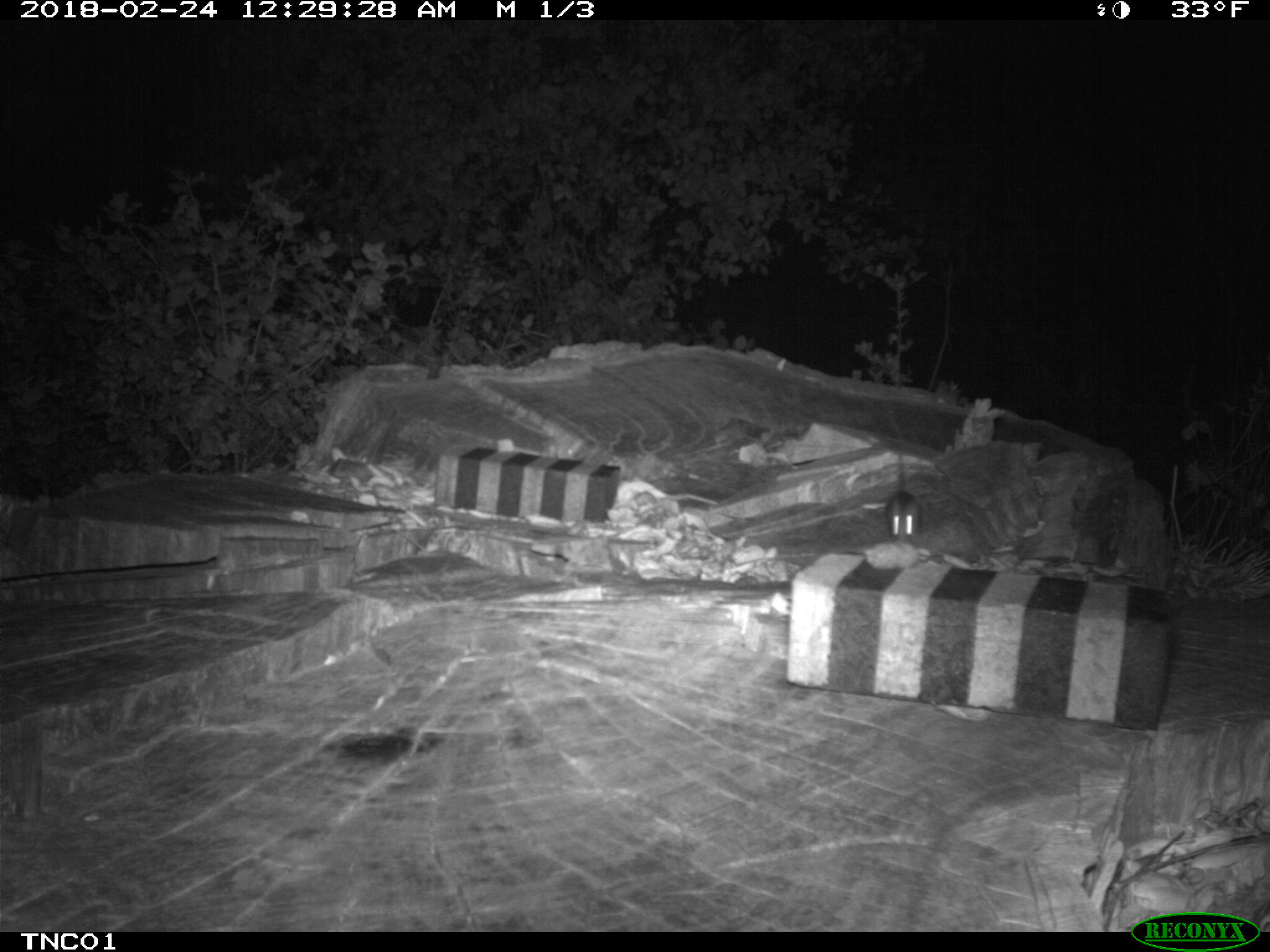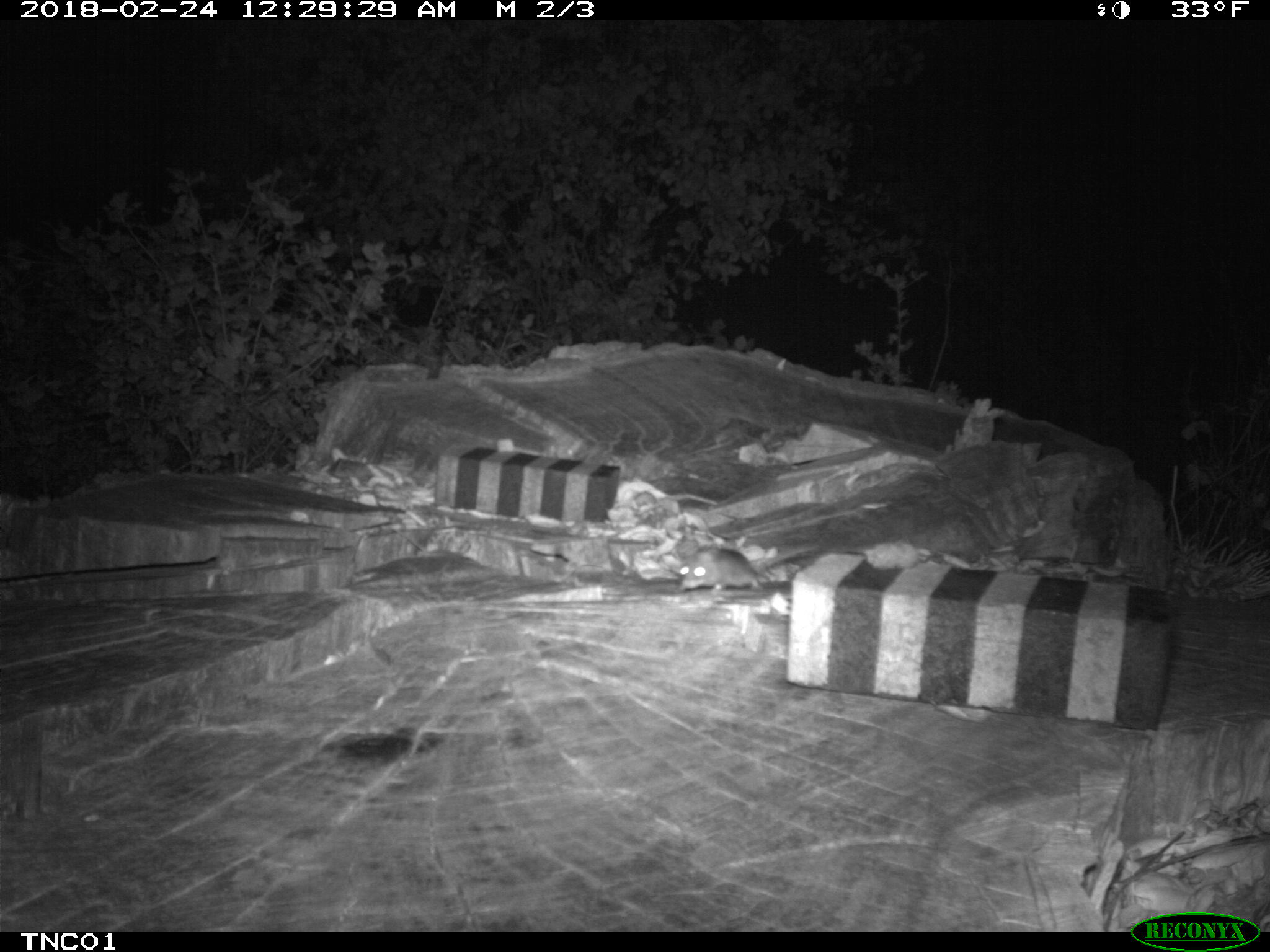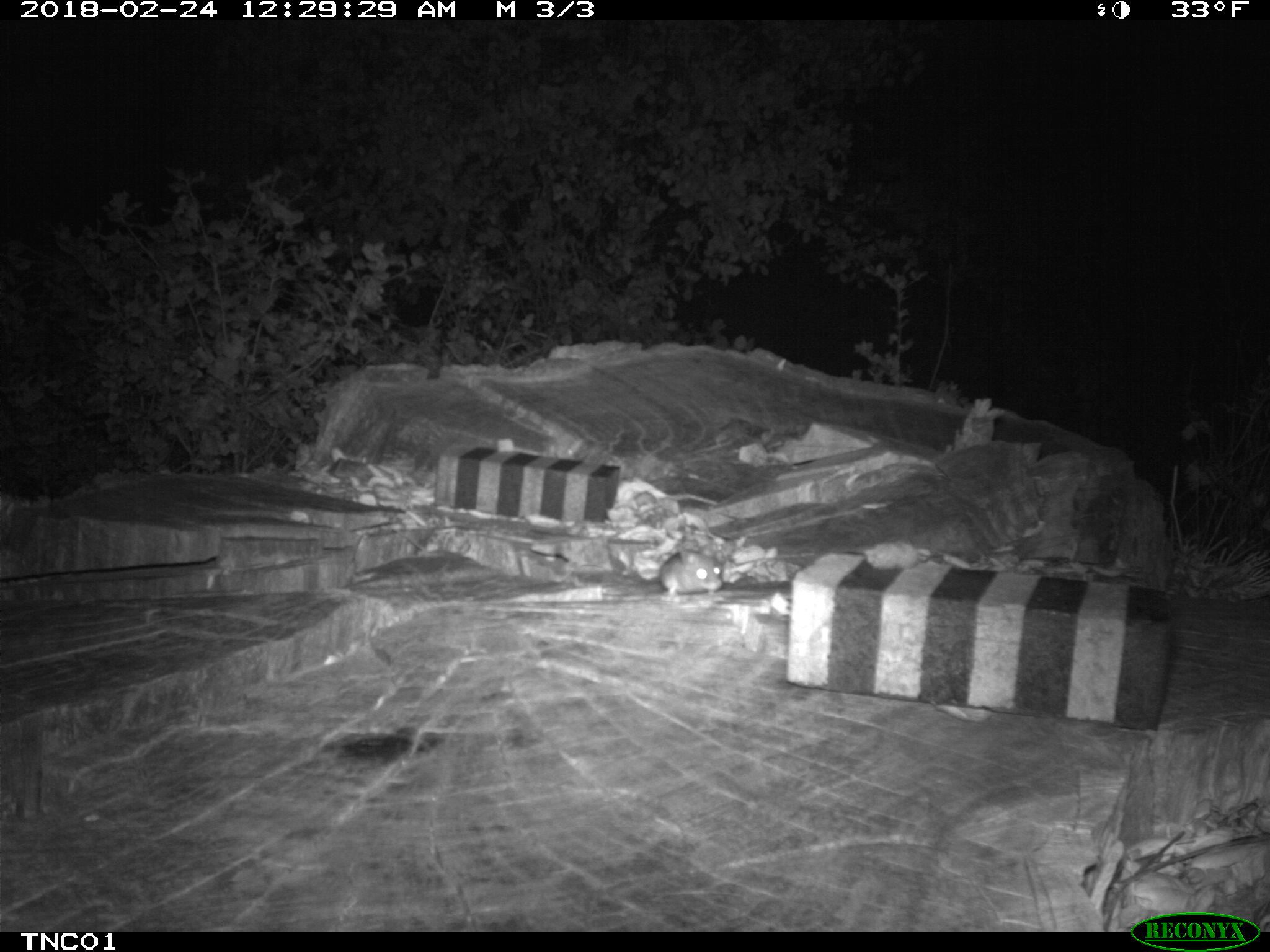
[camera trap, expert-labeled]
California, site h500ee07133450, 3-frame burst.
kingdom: Animalia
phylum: Chordata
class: Mammalia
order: Rodentia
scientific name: Rodentia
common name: rodent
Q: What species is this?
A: Rodent (Rodentia).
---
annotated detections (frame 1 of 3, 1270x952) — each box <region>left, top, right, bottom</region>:
rodent: <region>886, 444, 918, 544</region>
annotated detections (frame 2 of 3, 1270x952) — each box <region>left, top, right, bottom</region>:
rodent: <region>680, 539, 822, 591</region>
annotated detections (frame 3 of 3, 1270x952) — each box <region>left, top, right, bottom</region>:
rodent: <region>658, 549, 724, 601</region>